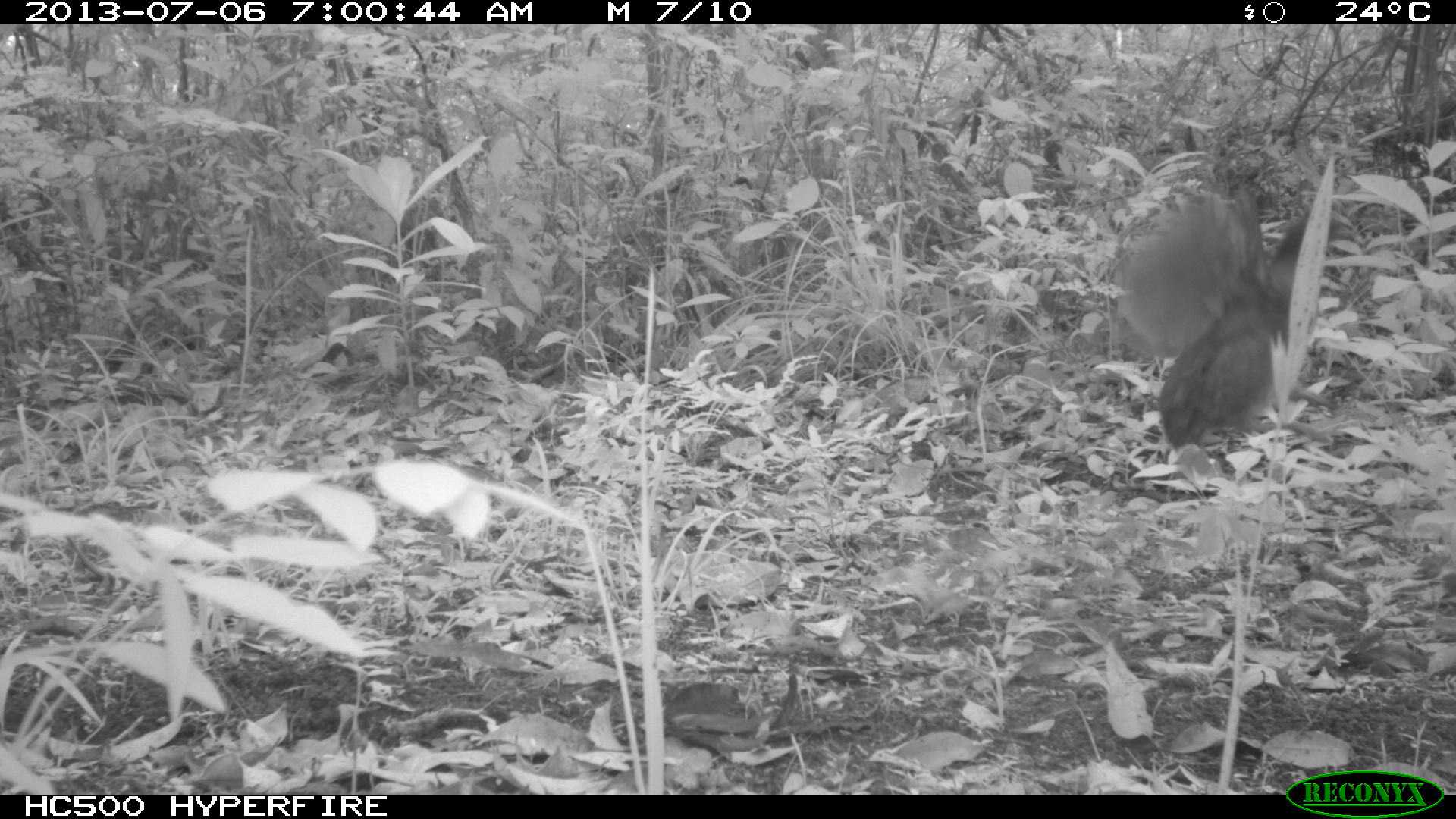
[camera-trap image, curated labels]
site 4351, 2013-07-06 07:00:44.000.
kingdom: Animalia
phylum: Chordata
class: Aves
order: Tinamiformes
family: Tinamidae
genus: Tinamus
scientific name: Tinamus major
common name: great tinamou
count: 2